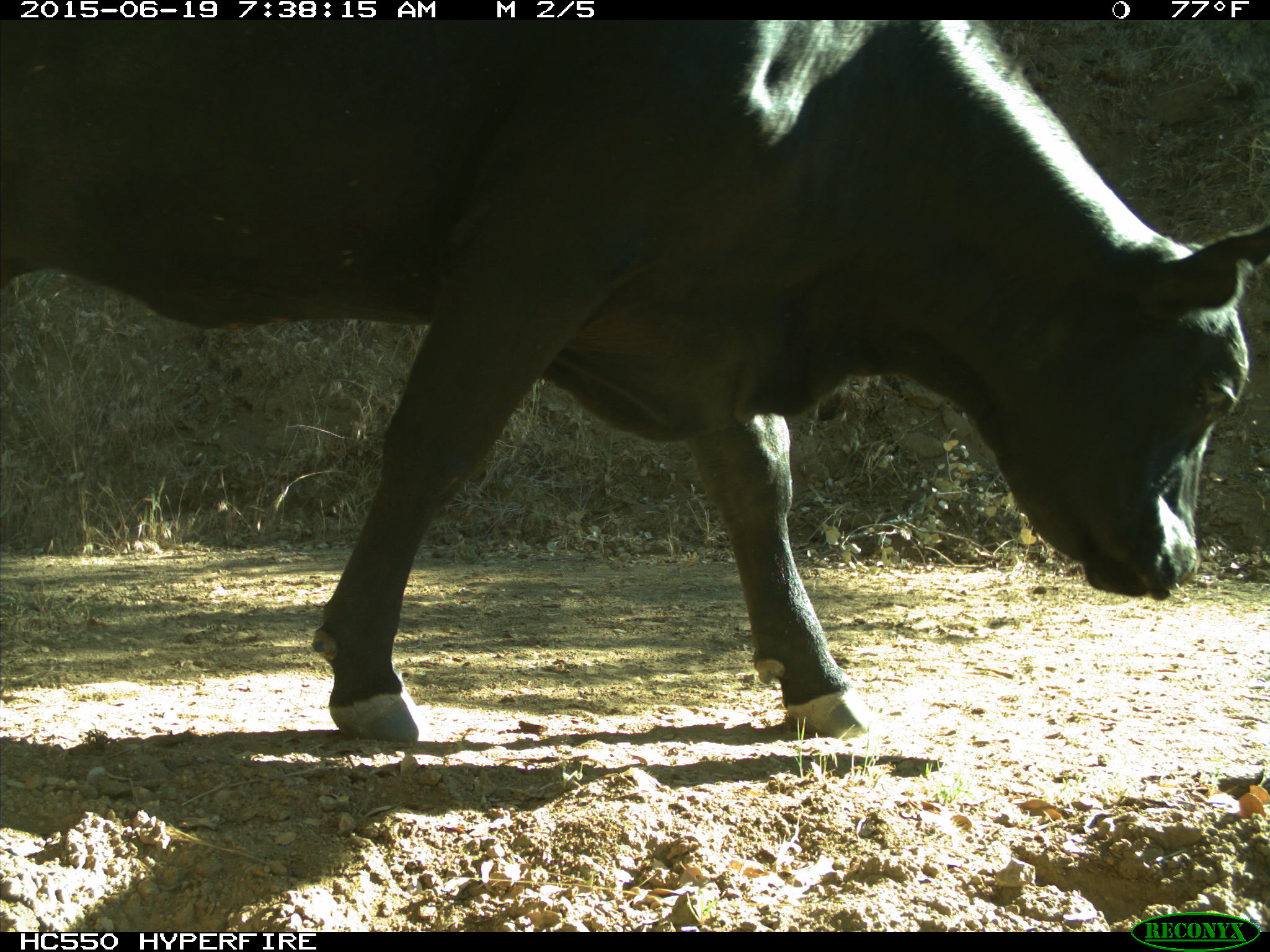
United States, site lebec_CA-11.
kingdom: Animalia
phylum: Chordata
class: Mammalia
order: Artiodactyla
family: Bovidae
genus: Bos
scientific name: Bos taurus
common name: domestic cow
Bos taurus (domestic cow).